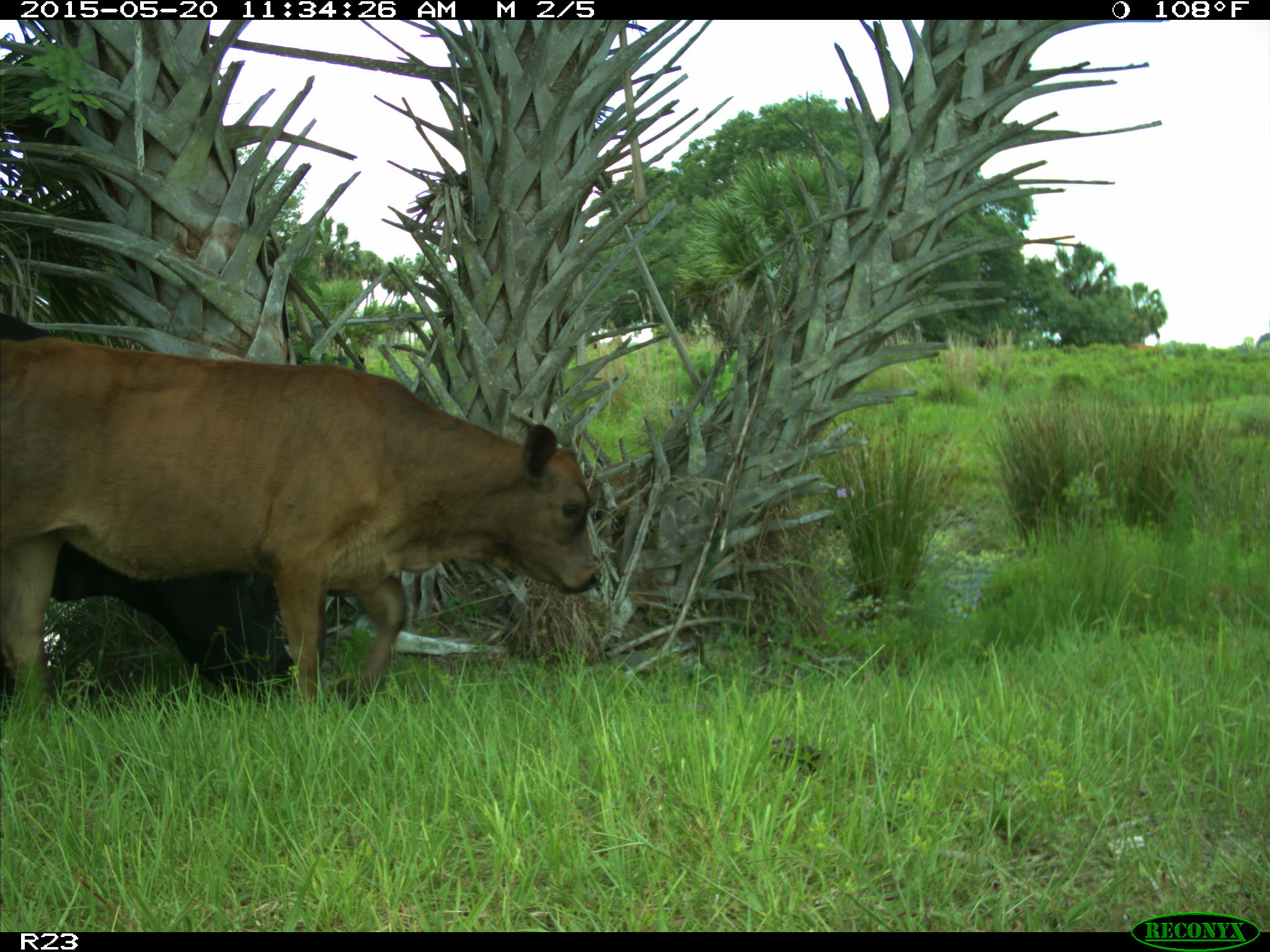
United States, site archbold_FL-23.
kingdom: Animalia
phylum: Chordata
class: Mammalia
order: Artiodactyla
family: Bovidae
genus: Bos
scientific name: Bos taurus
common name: domestic cow